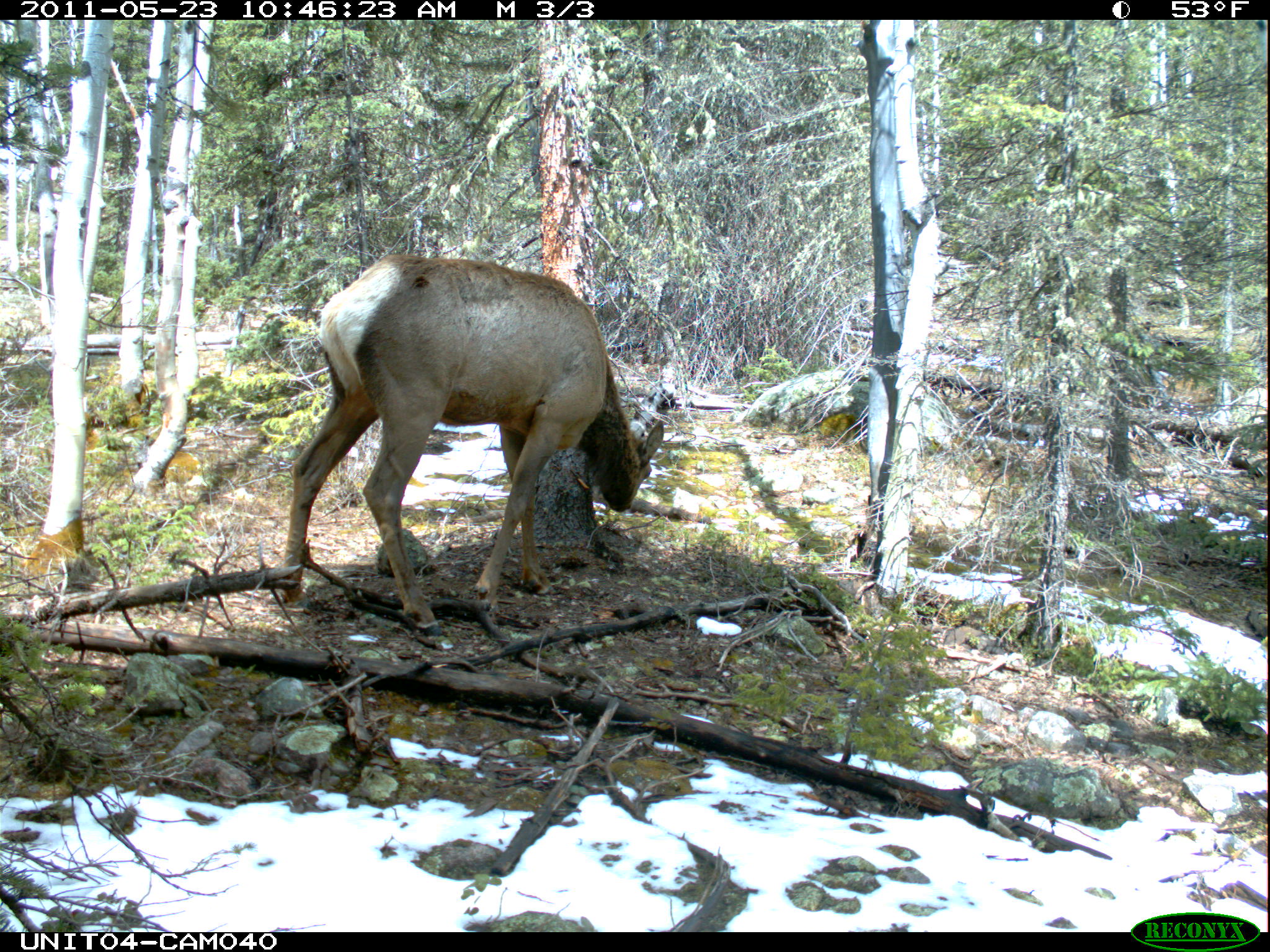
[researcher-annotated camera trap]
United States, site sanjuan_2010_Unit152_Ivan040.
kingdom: Animalia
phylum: Chordata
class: Mammalia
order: Artiodactyla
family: Cervidae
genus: Cervus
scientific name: Cervus elaphus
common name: red deer